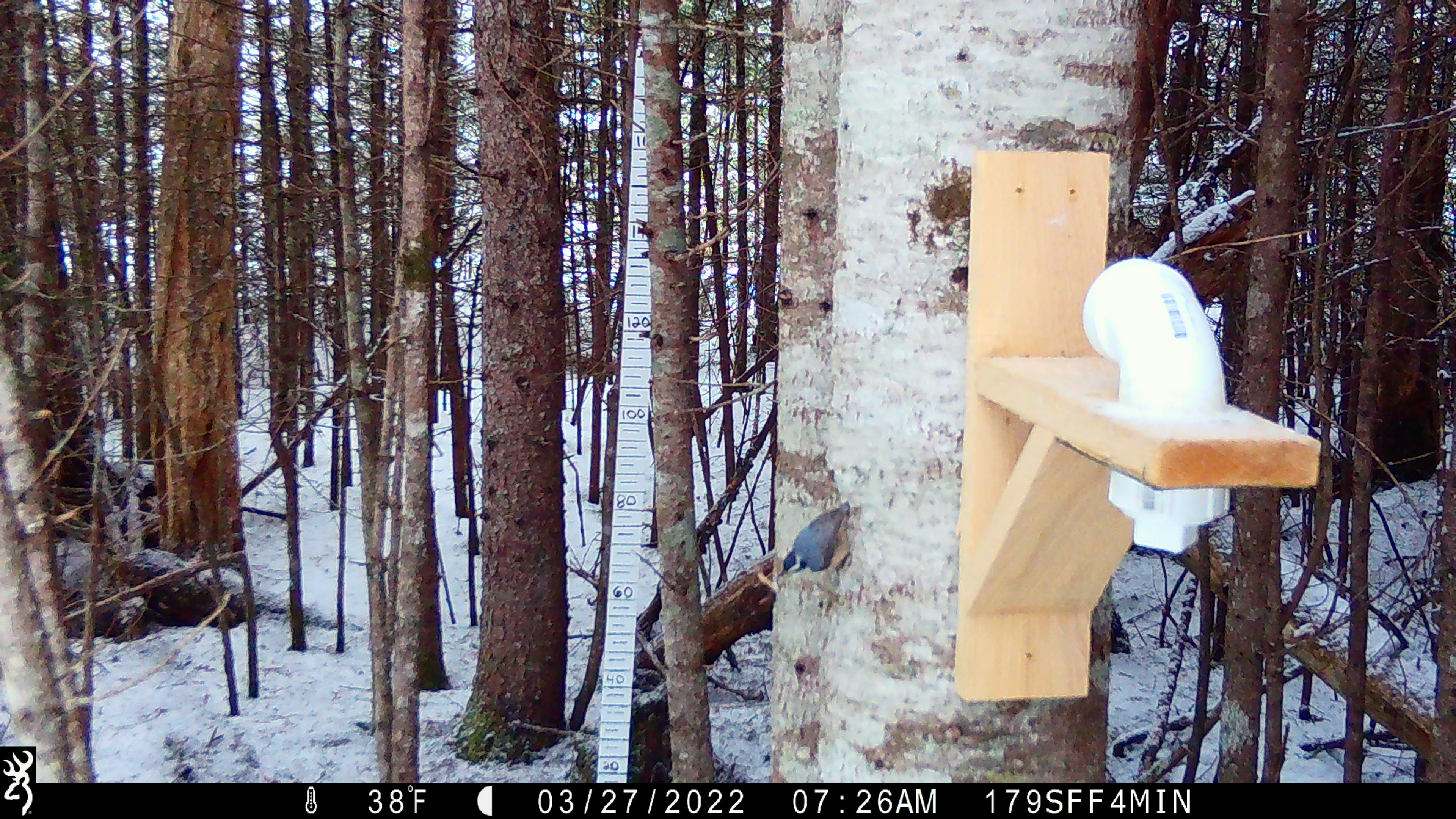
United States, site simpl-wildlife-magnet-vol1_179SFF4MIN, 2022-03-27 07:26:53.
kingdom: Animalia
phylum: Chordata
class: Aves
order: Passeriformes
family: Sittidae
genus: Sitta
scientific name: Sitta canadensis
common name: red-breasted nuthatch